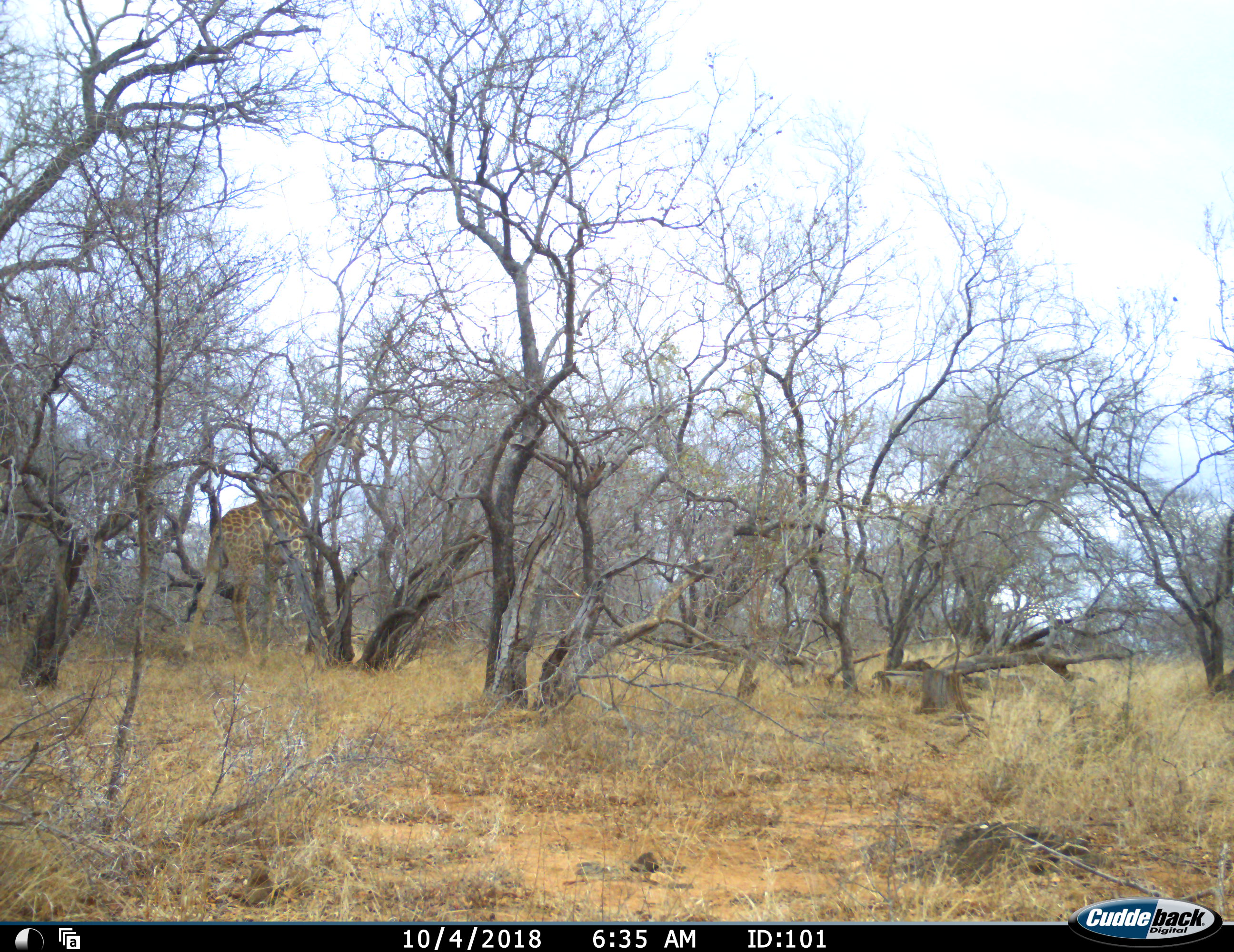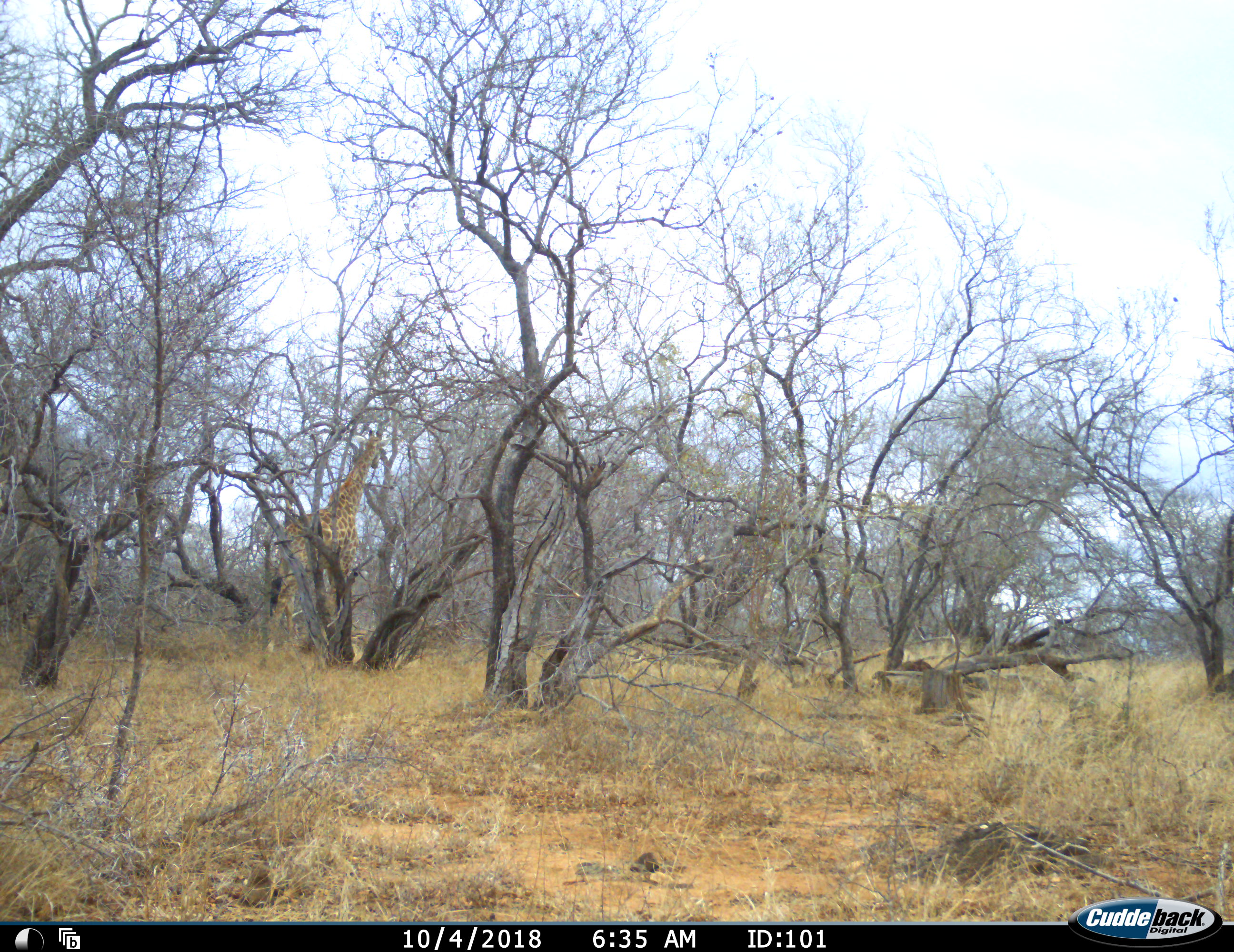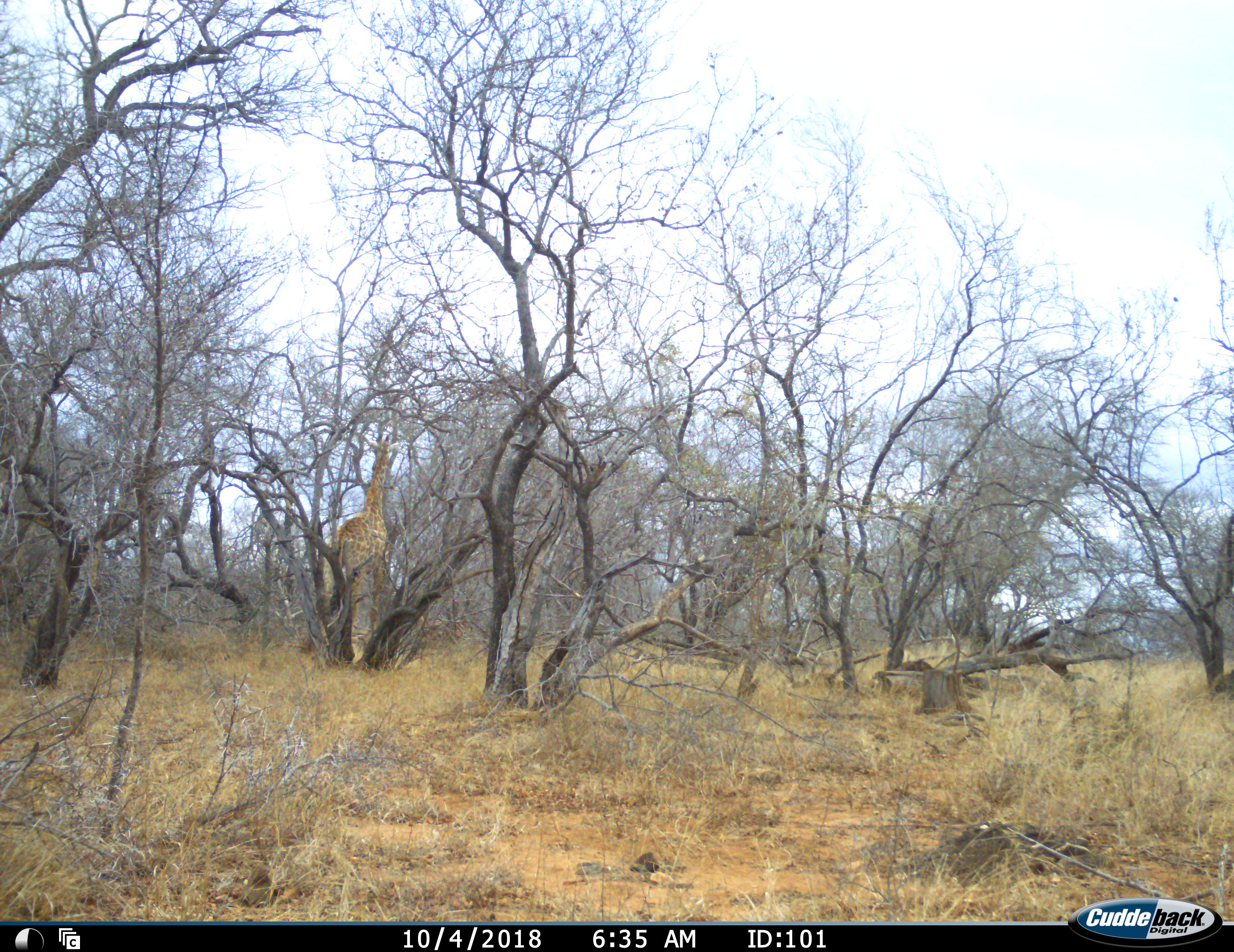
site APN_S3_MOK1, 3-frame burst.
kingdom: Animalia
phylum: Chordata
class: Mammalia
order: Artiodactyla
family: Giraffidae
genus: Giraffa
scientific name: Giraffa camelopardalis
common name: giraffe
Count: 1.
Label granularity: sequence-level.